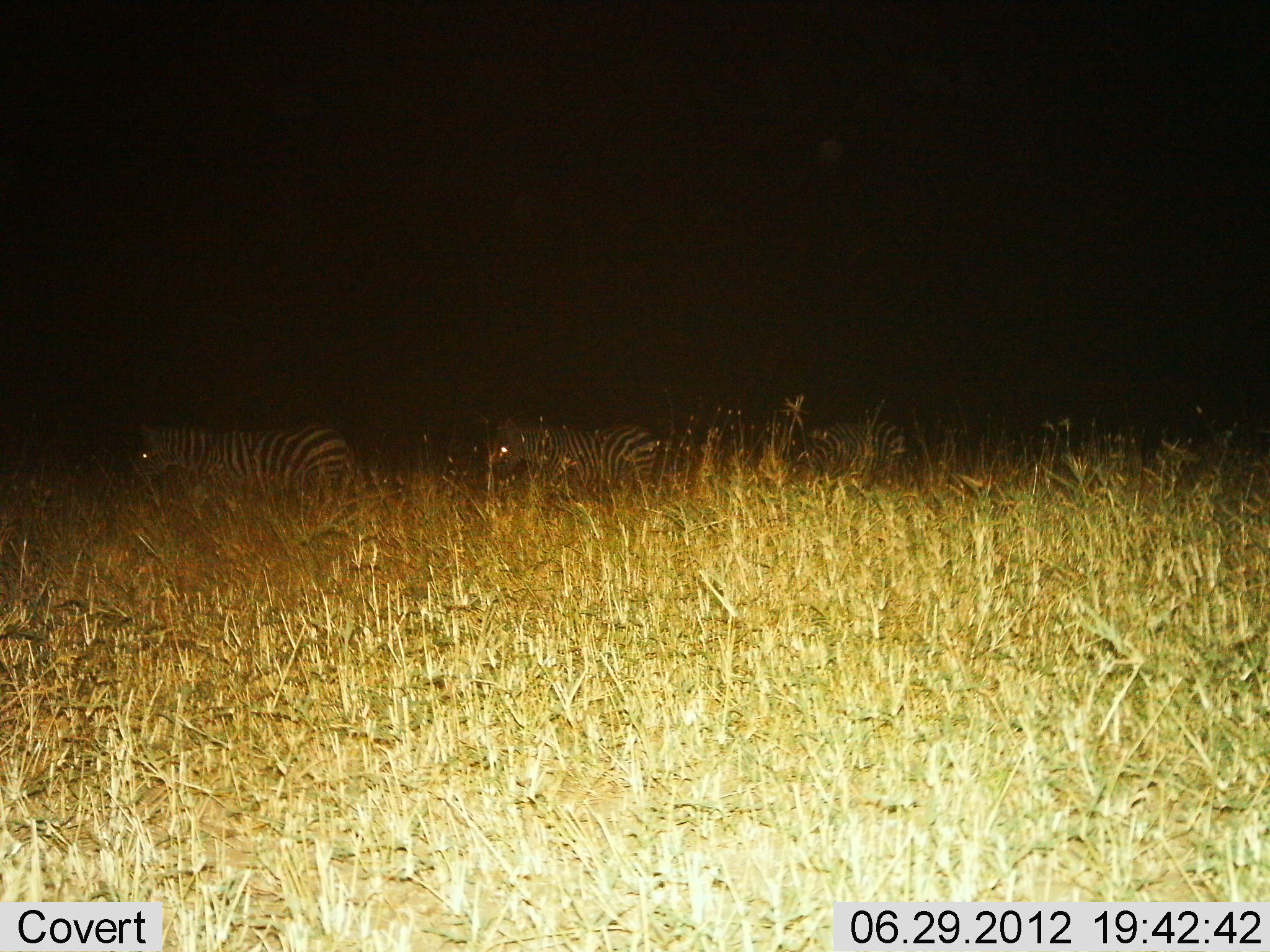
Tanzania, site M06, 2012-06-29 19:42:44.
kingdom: Animalia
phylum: Chordata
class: Mammalia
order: Perissodactyla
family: Equidae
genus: Equus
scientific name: Equus quagga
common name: plains zebra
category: zebra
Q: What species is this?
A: Zebra (plains zebra) (Equus quagga).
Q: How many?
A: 3.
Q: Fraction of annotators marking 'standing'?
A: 40%.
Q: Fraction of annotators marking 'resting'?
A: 10%.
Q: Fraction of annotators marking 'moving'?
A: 50%.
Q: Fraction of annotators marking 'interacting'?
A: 0%.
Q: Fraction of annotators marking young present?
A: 0%.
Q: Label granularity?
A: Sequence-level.